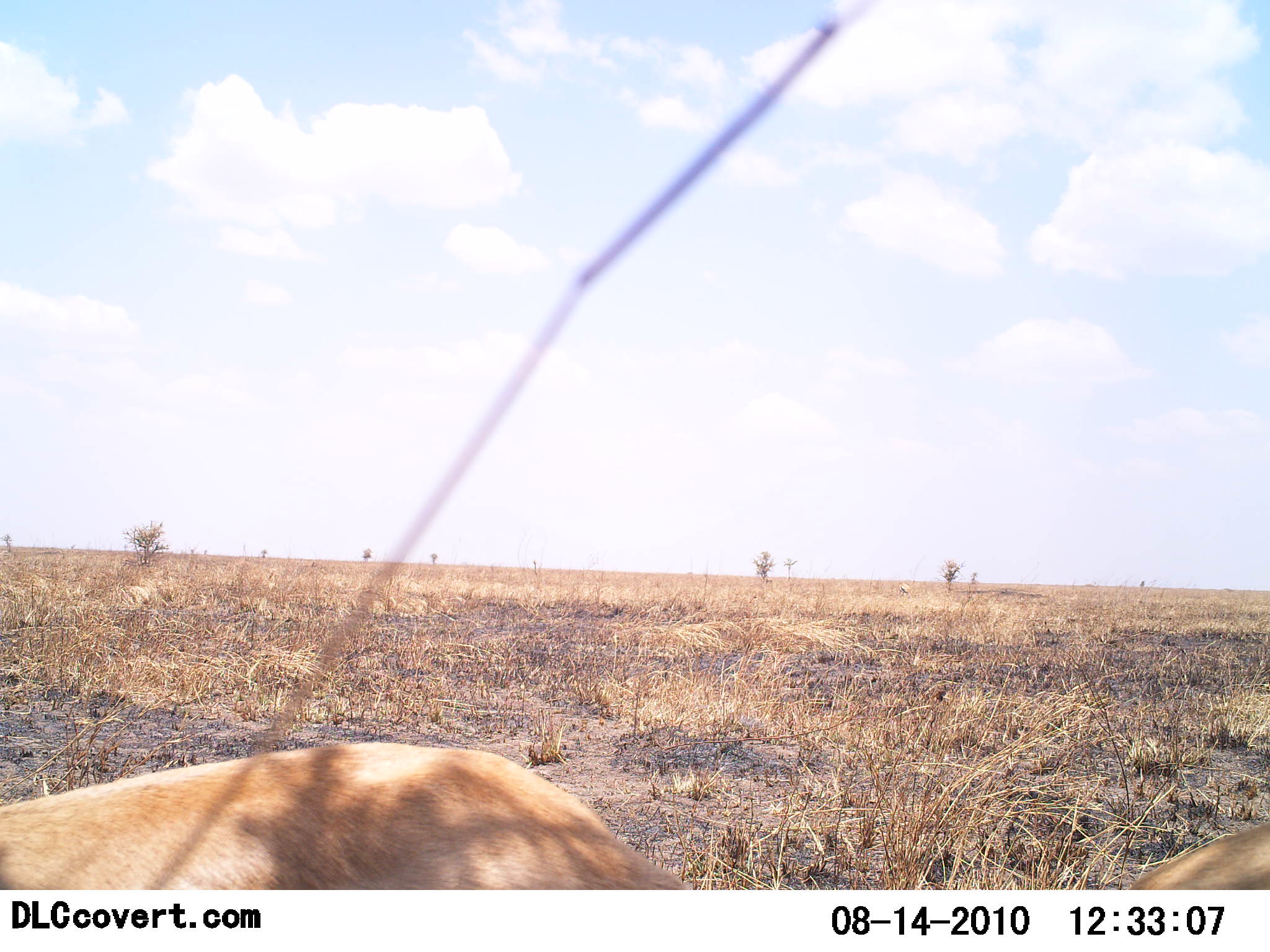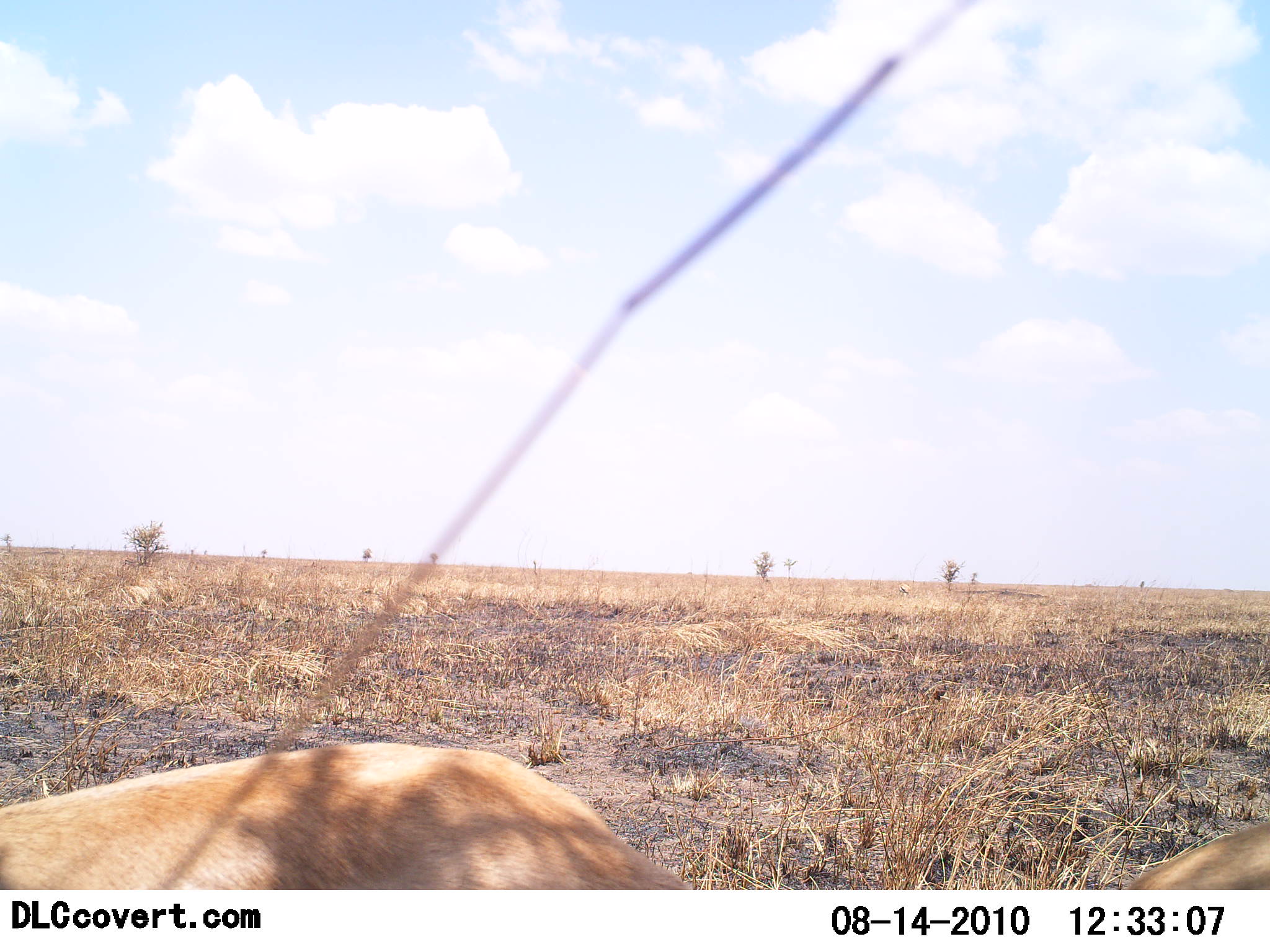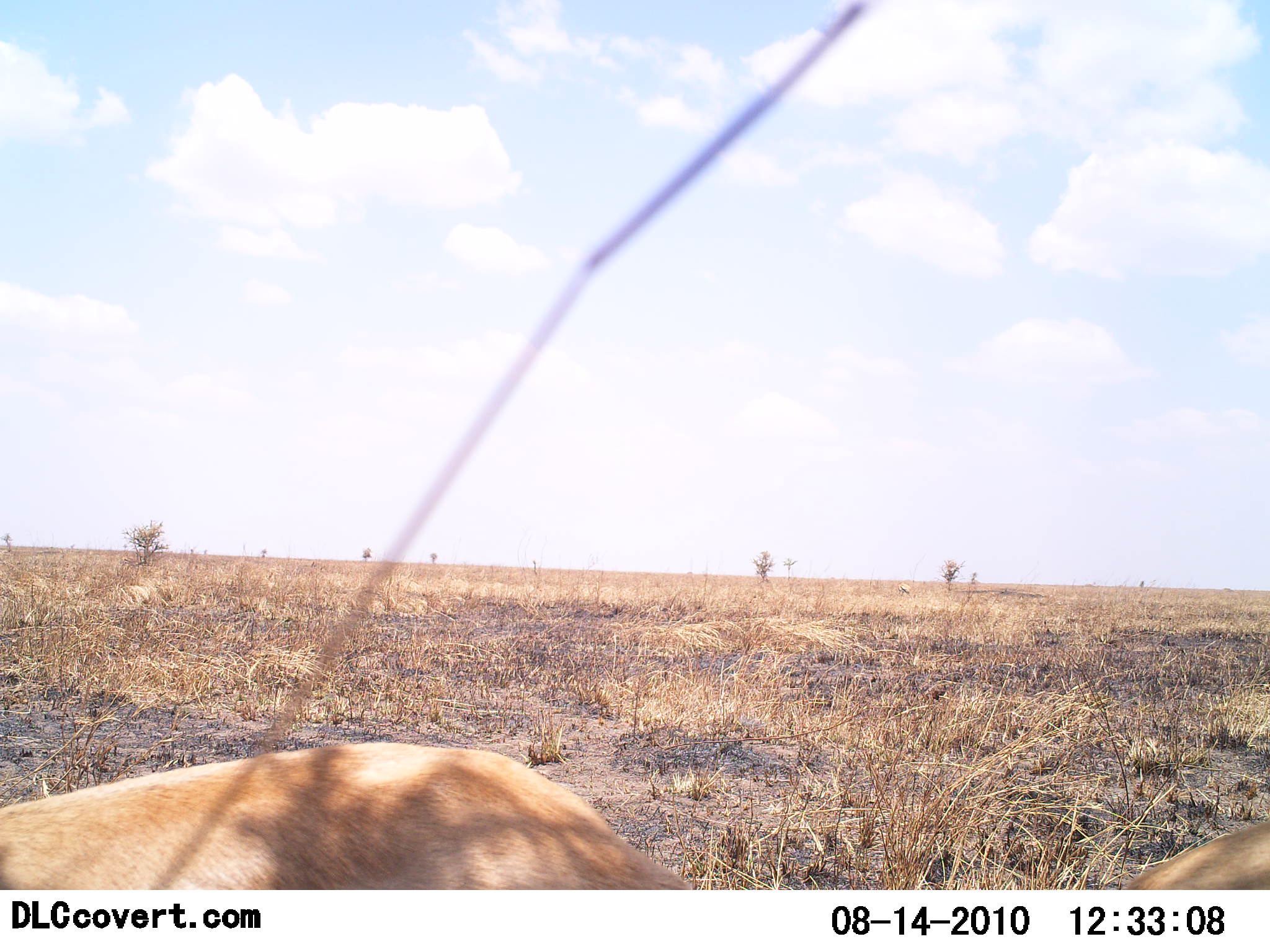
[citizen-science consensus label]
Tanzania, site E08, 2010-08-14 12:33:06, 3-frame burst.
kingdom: Animalia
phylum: Chordata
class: Mammalia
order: Carnivora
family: Felidae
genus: Panthera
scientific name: Panthera leo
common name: lion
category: lionfemale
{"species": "lionfemale (lion) (Panthera leo)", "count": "2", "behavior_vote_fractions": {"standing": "17%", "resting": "50%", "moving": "33%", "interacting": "0%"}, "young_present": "0%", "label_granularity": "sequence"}